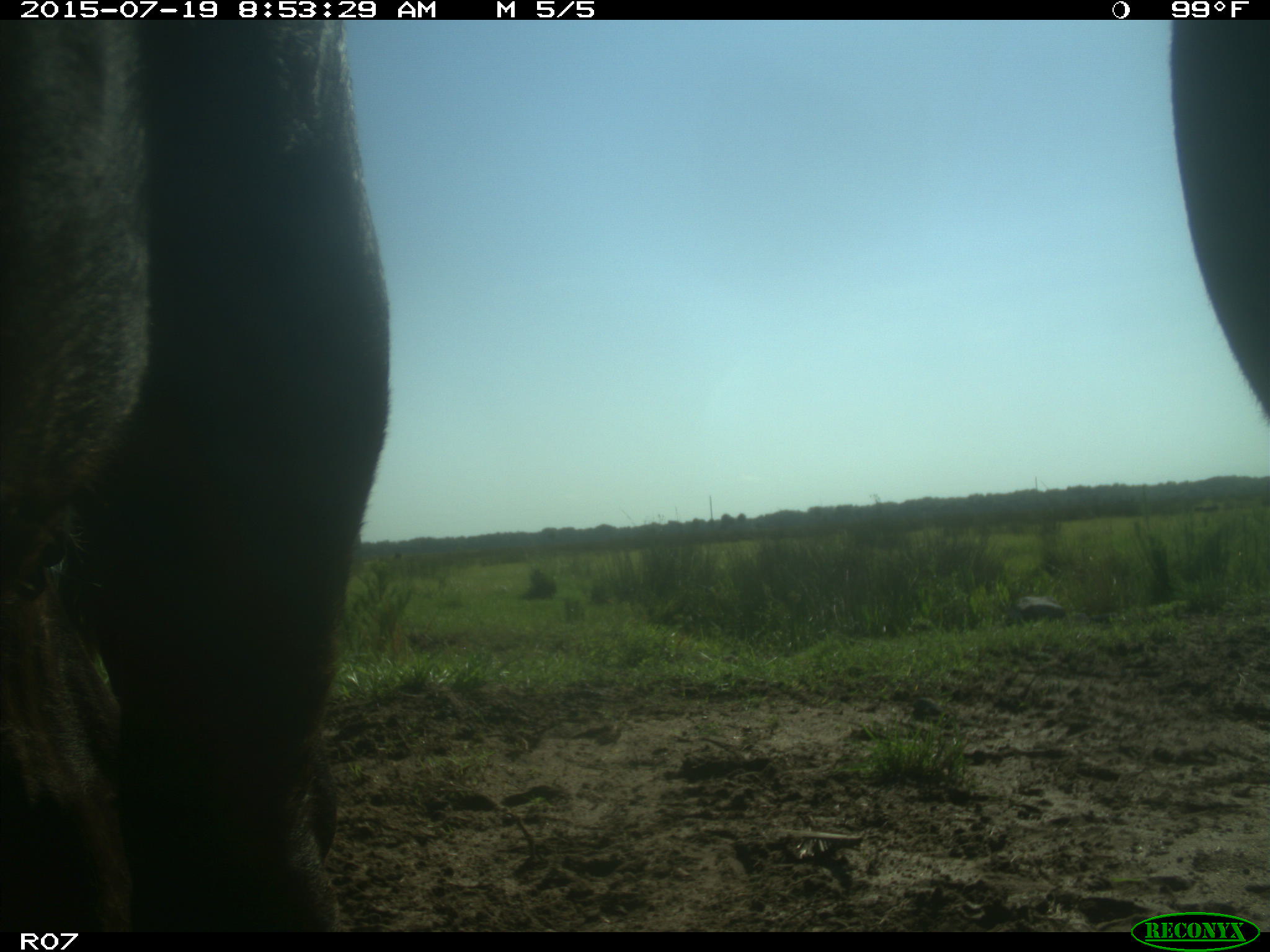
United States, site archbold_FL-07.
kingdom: Animalia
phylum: Chordata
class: Mammalia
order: Artiodactyla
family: Bovidae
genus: Bos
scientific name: Bos taurus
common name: domestic cow